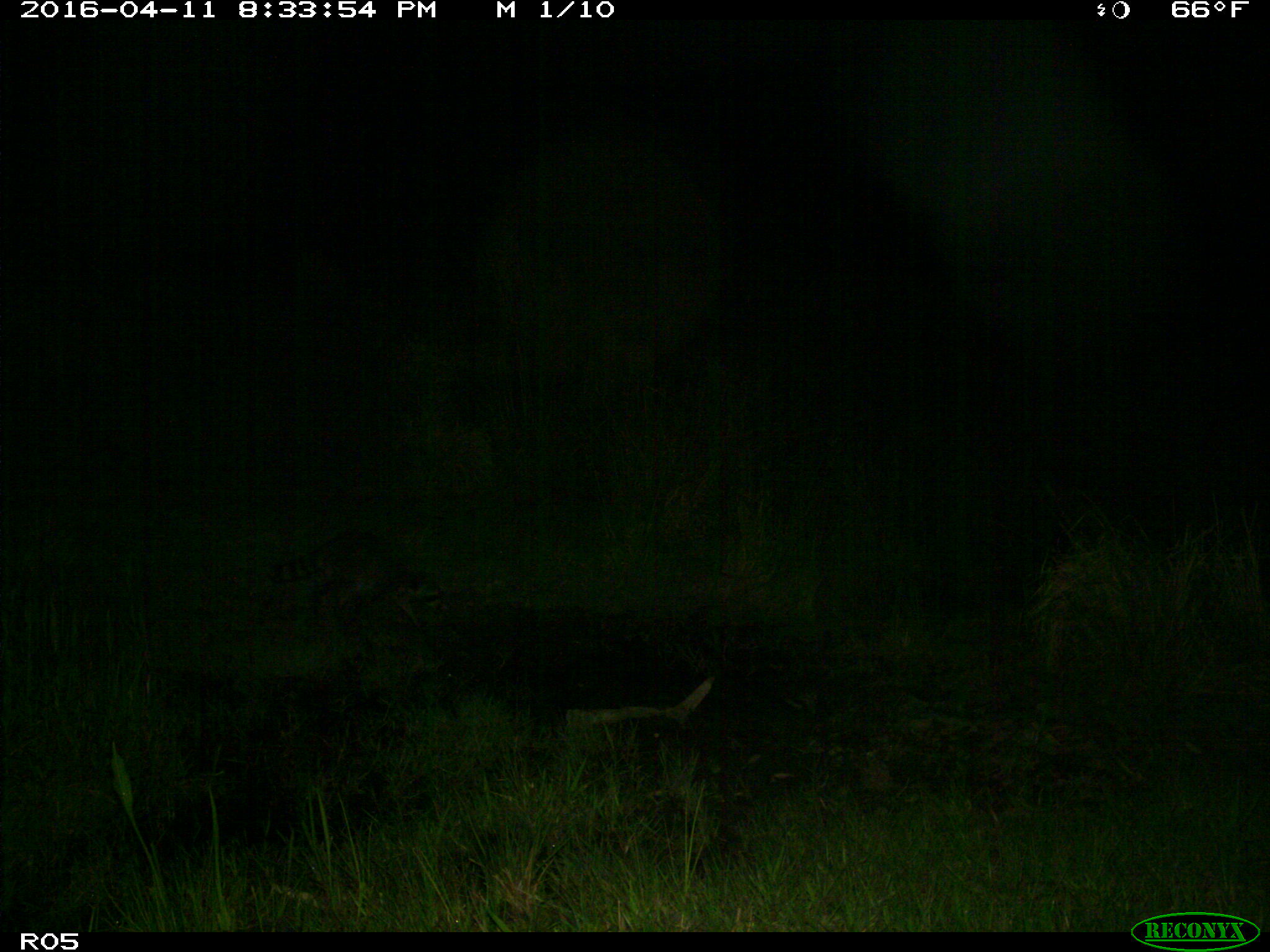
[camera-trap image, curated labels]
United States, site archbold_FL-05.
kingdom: Animalia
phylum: Chordata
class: Mammalia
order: Carnivora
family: Procyonidae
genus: Procyon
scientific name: Procyon lotor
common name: common raccoon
Procyon lotor (common raccoon).